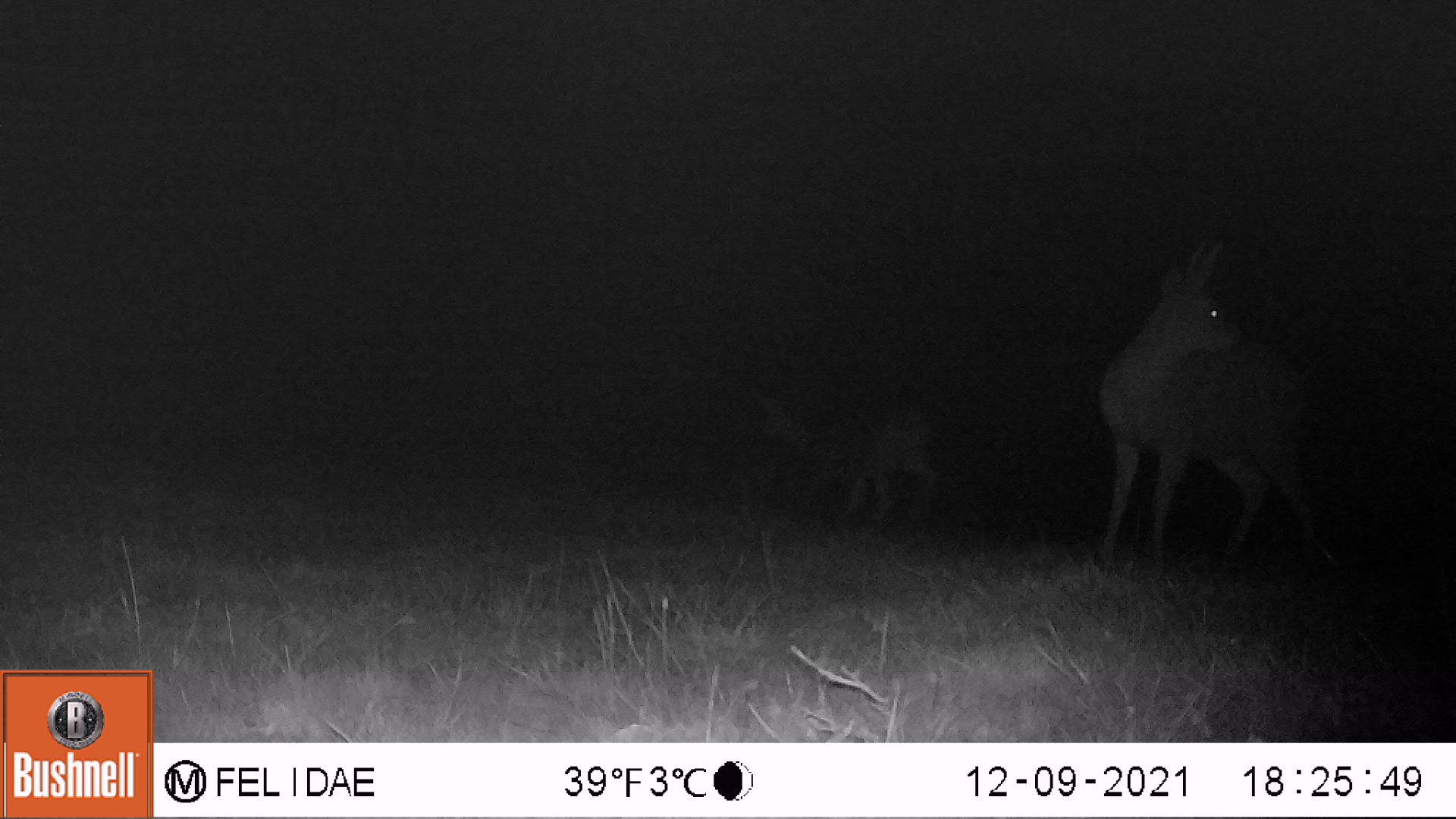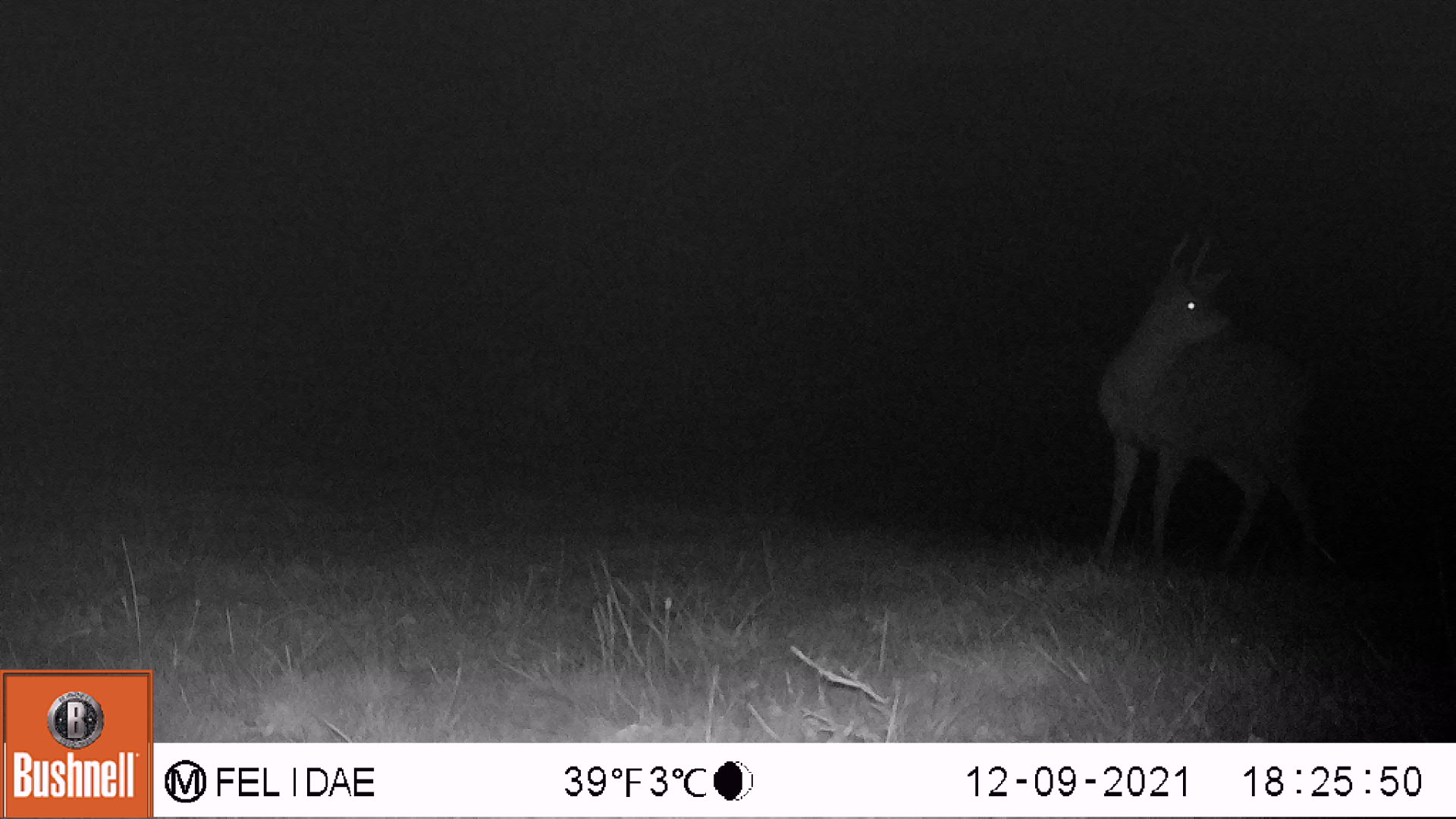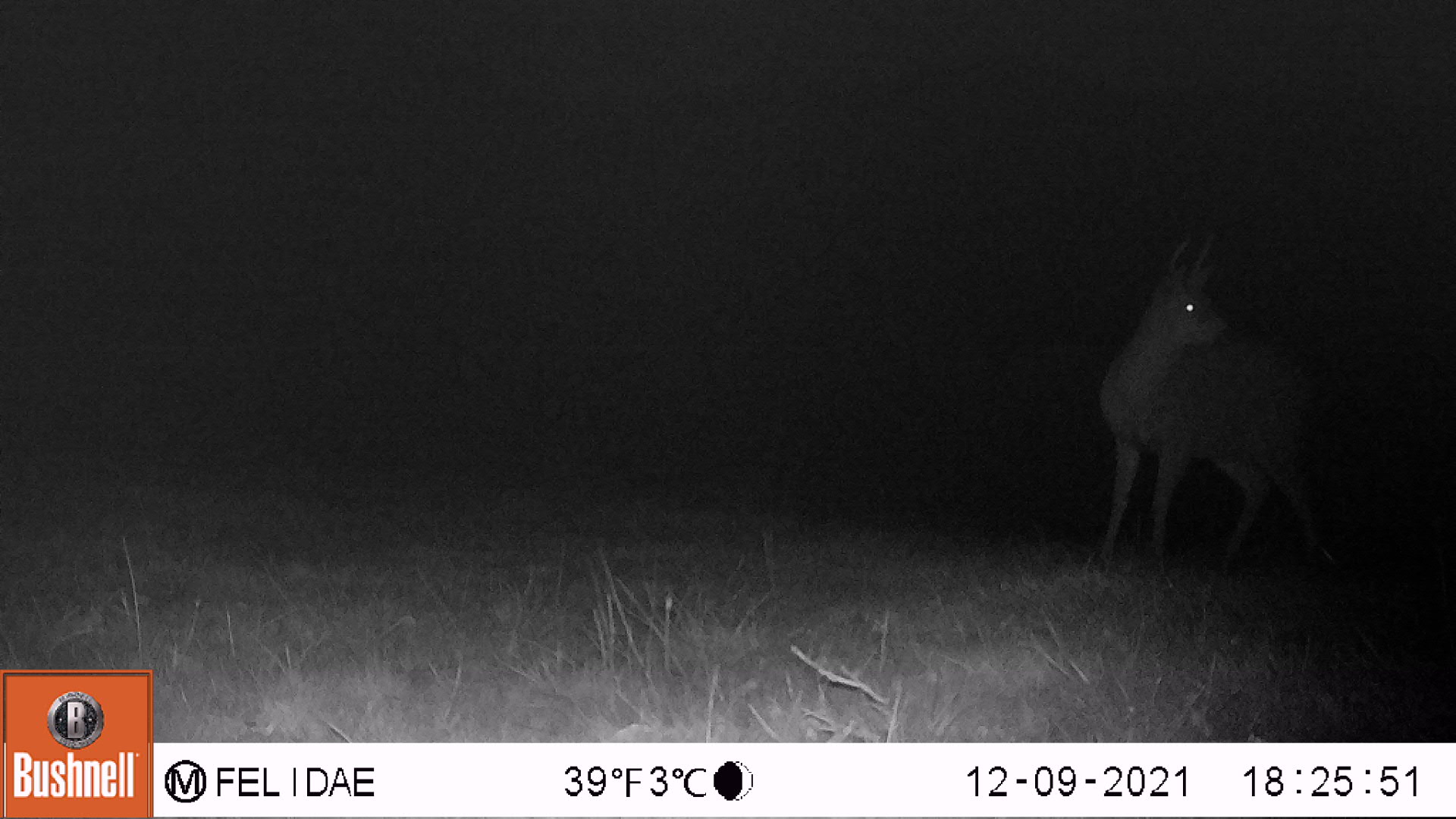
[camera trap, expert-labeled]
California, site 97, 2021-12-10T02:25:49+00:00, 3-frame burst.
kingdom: Animalia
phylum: Chordata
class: Mammalia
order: Artiodactyla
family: Cervidae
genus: Odocoileus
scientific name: Odocoileus hemionus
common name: mule deer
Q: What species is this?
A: Mule deer (Odocoileus hemionus).